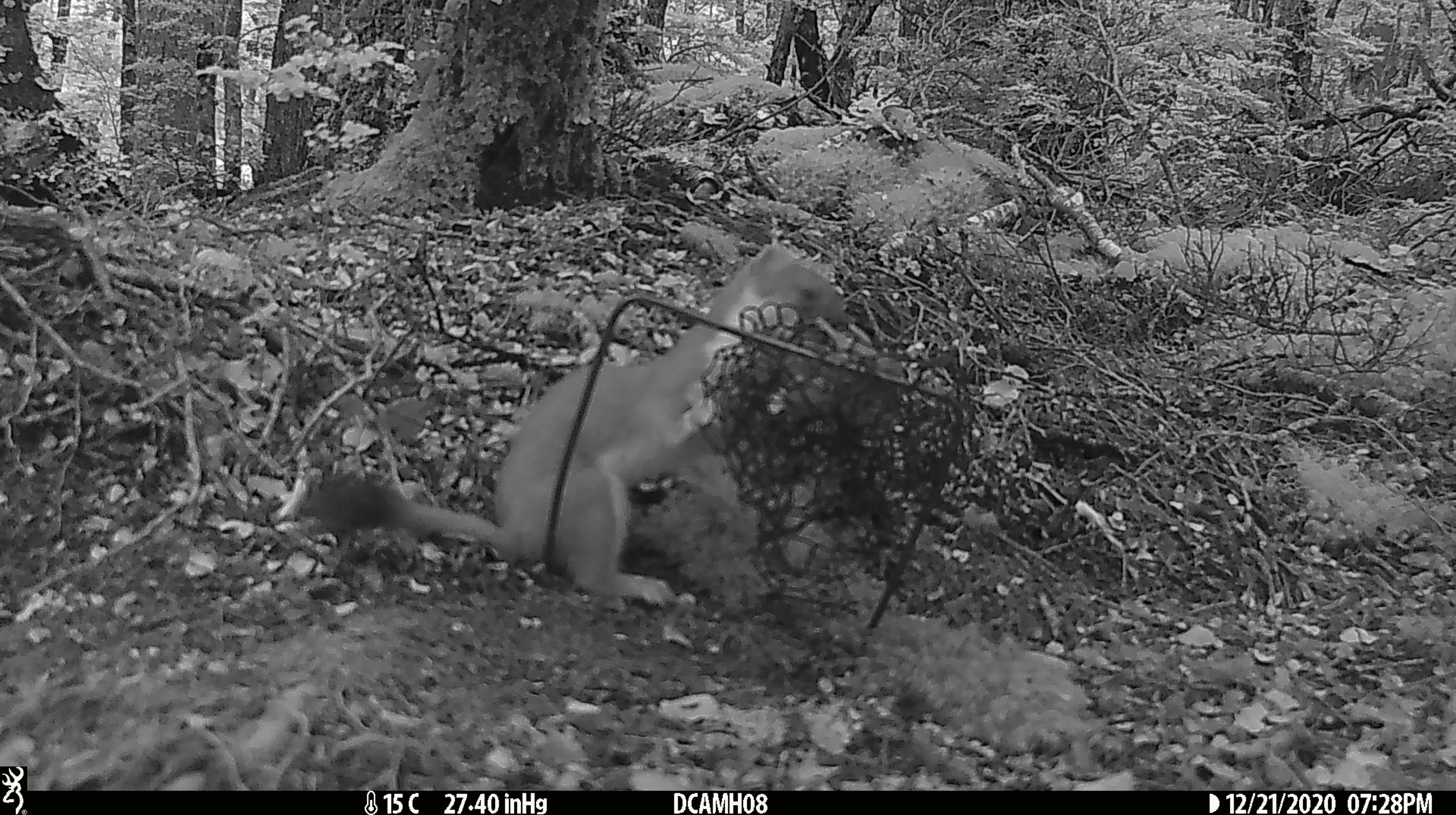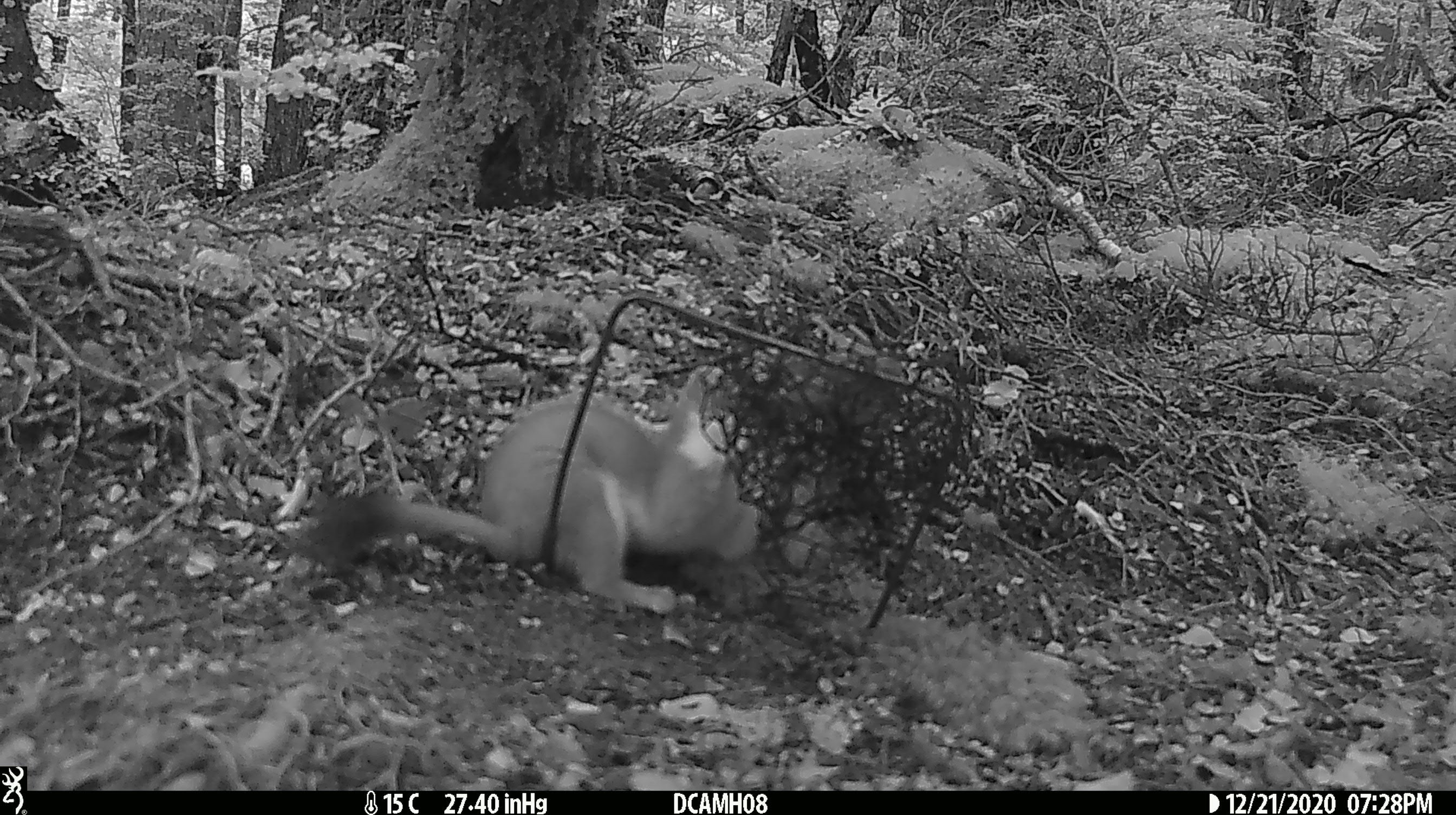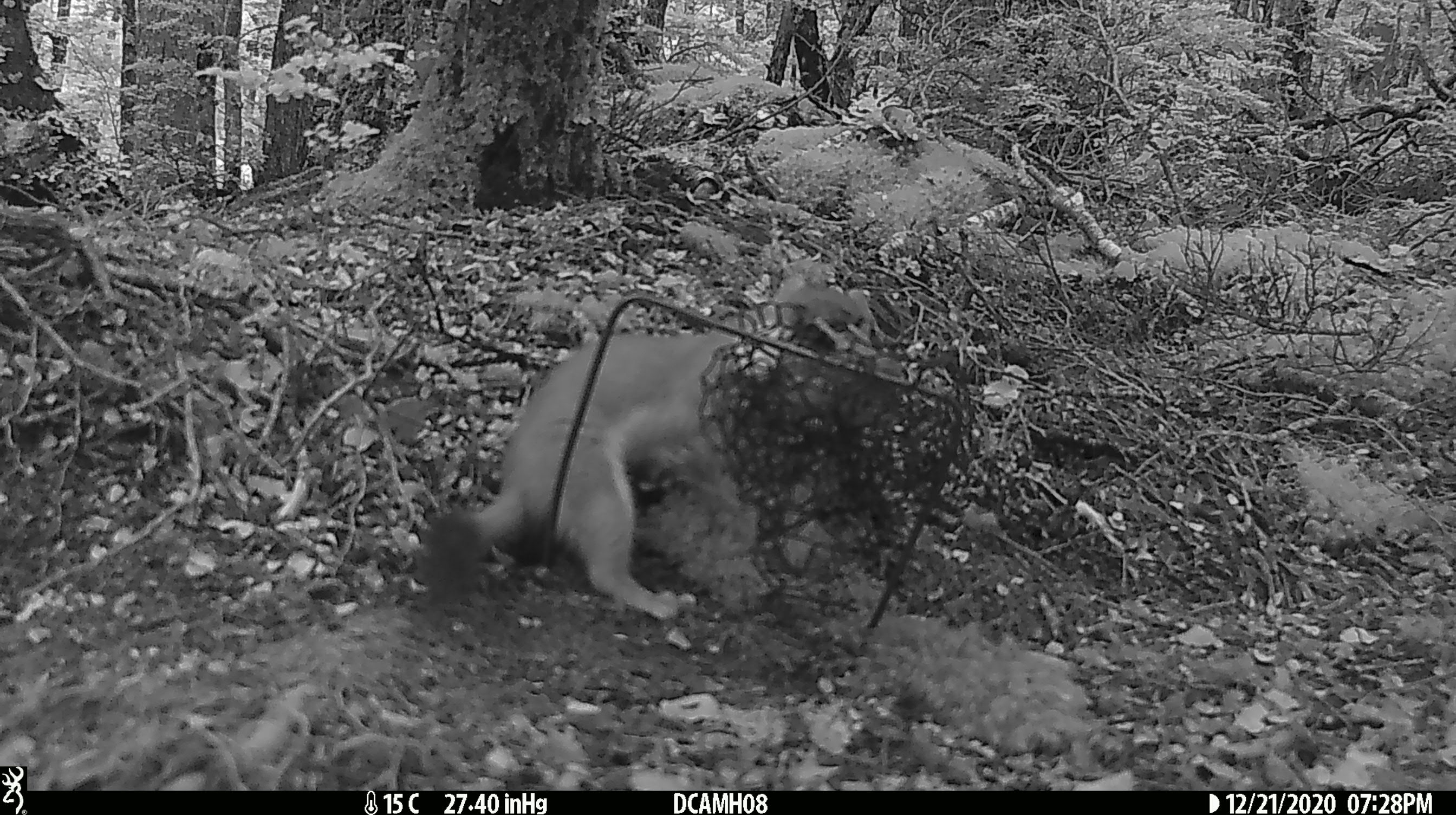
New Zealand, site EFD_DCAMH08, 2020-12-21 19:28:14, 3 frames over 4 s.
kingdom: Animalia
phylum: Chordata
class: Mammalia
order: Carnivora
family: Mustelidae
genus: Mustela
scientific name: Mustela erminea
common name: stoat